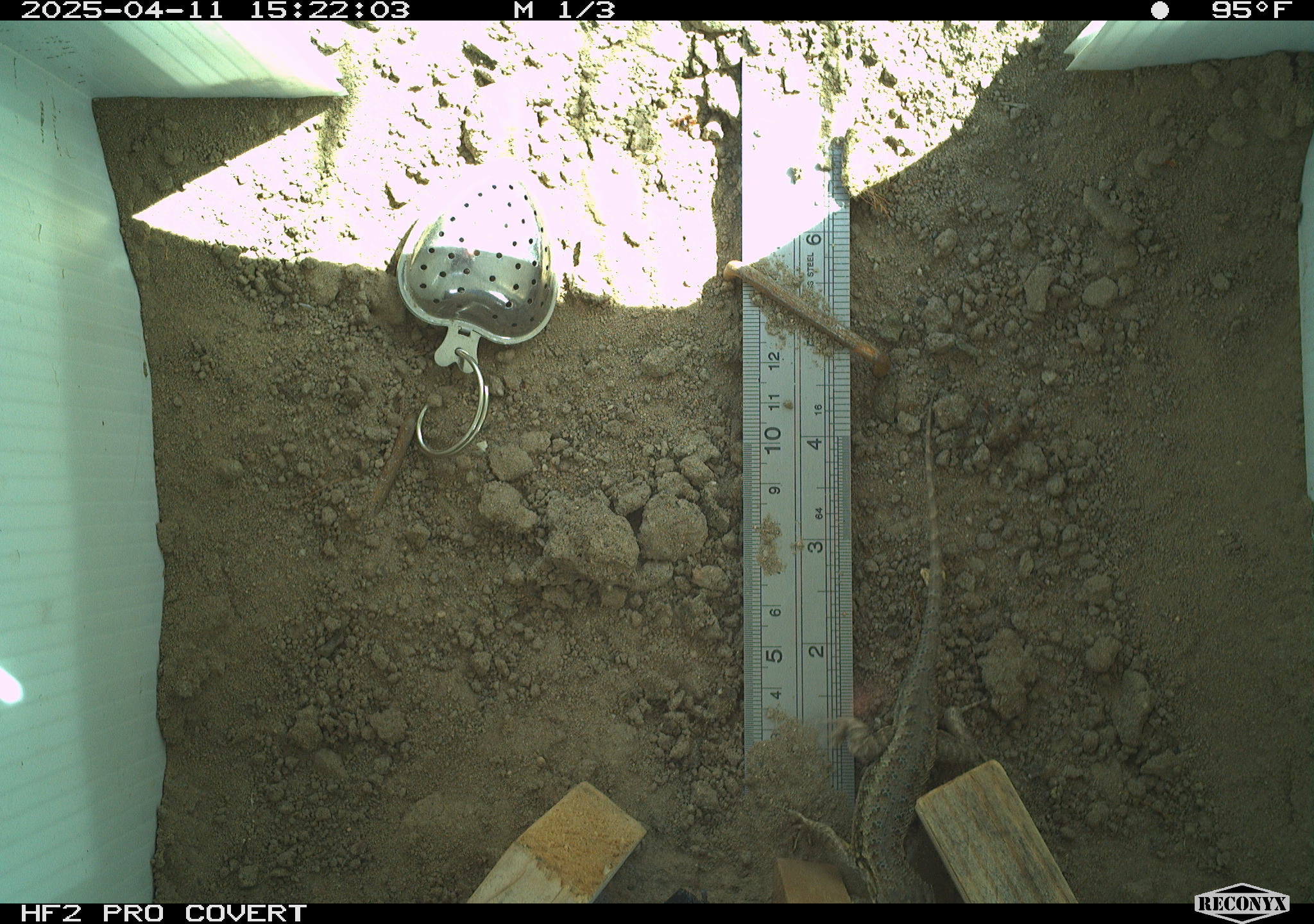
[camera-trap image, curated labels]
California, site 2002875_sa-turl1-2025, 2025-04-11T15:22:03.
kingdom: Animalia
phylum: Chordata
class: Reptilia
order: Squamata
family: Phrynosomatidae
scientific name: Phrynosomatidae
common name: north american spiny lizards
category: sceloporus/uta species